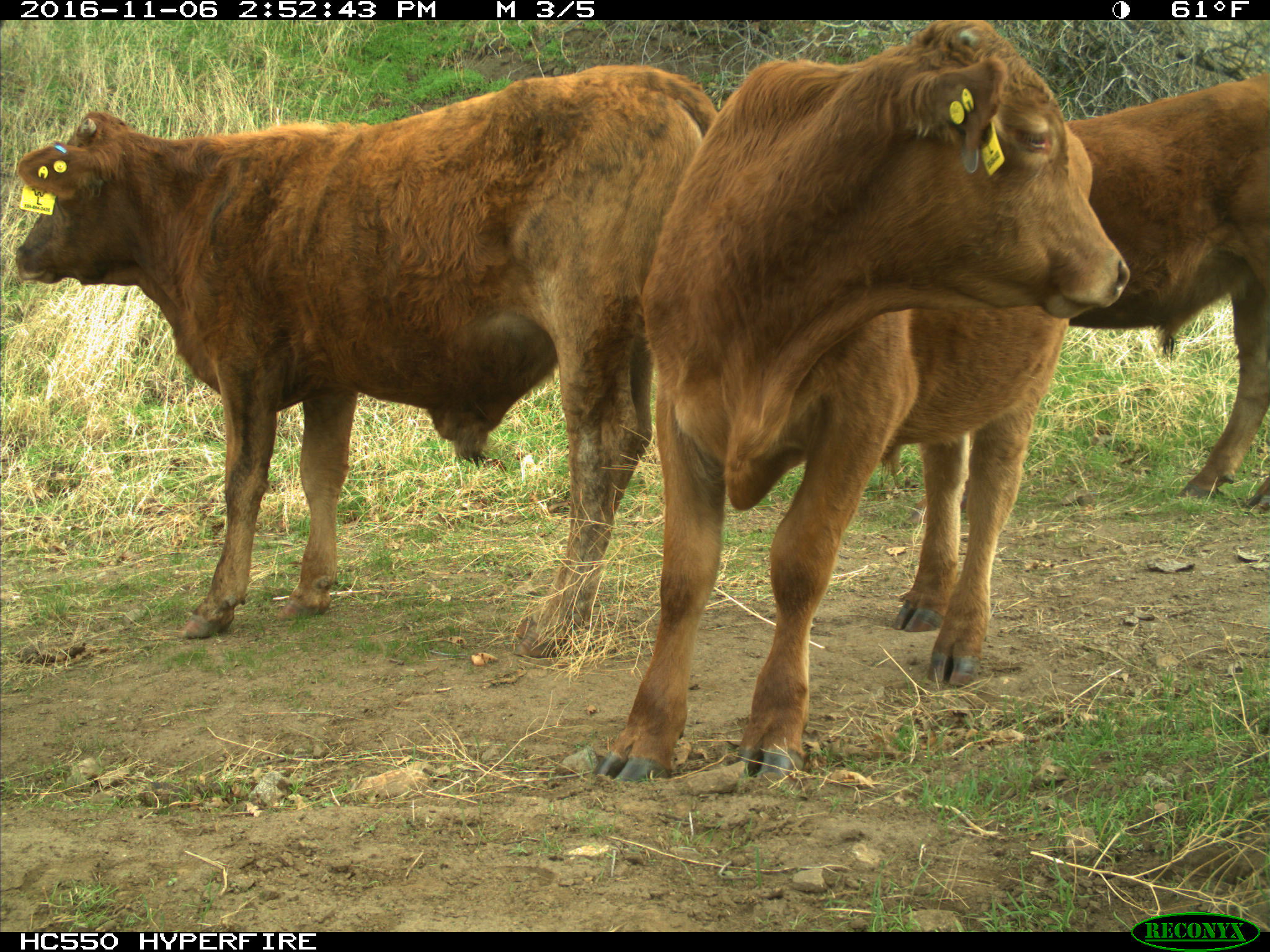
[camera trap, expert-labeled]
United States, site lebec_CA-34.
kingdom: Animalia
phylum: Chordata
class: Mammalia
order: Artiodactyla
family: Bovidae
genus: Bos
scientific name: Bos taurus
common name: domestic cow